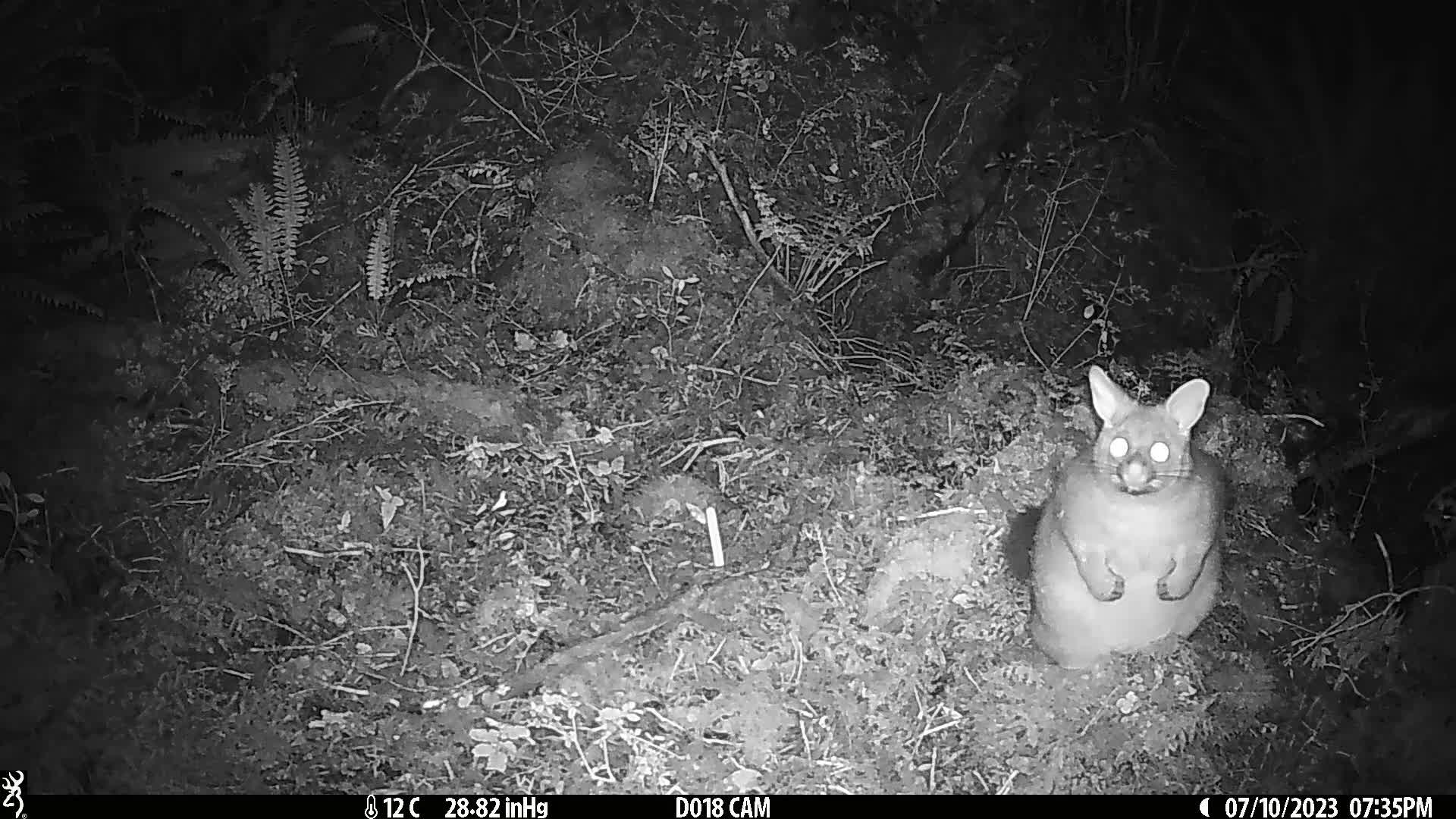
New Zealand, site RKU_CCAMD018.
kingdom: Animalia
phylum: Chordata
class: Mammalia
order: Diprotodontia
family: Phalangeridae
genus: Trichosurus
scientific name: Trichosurus vulpecula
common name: common brushtail possum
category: possum